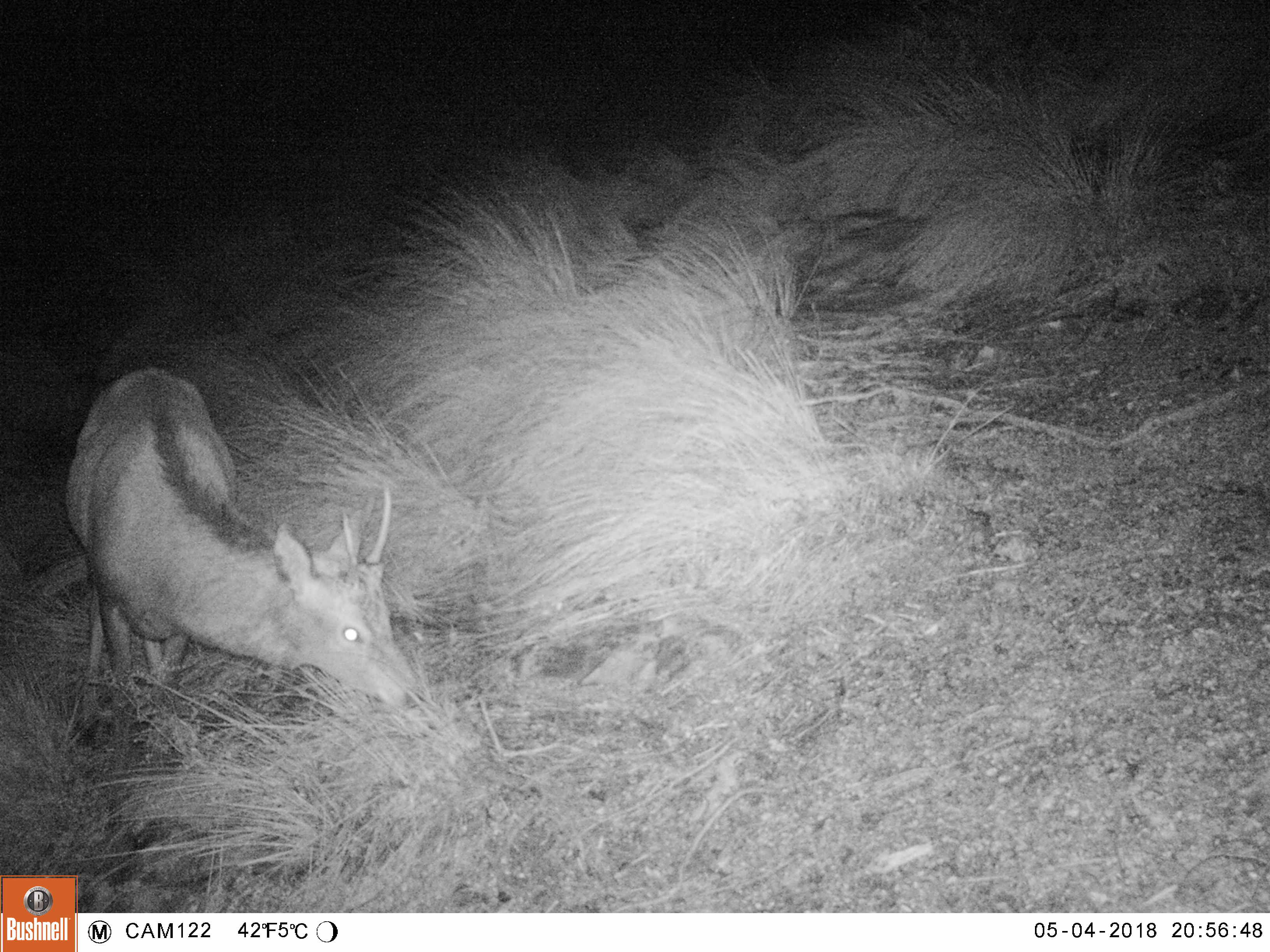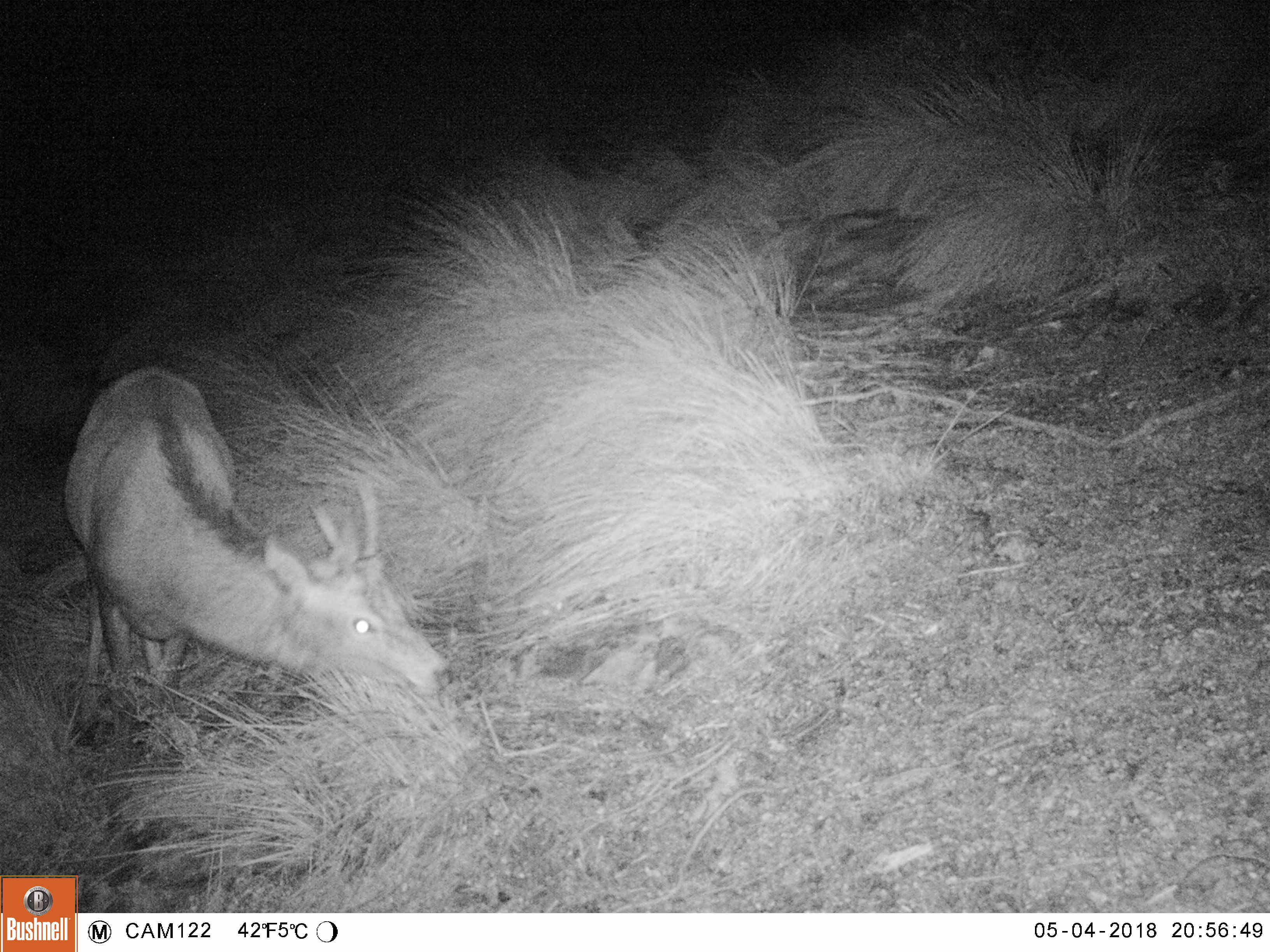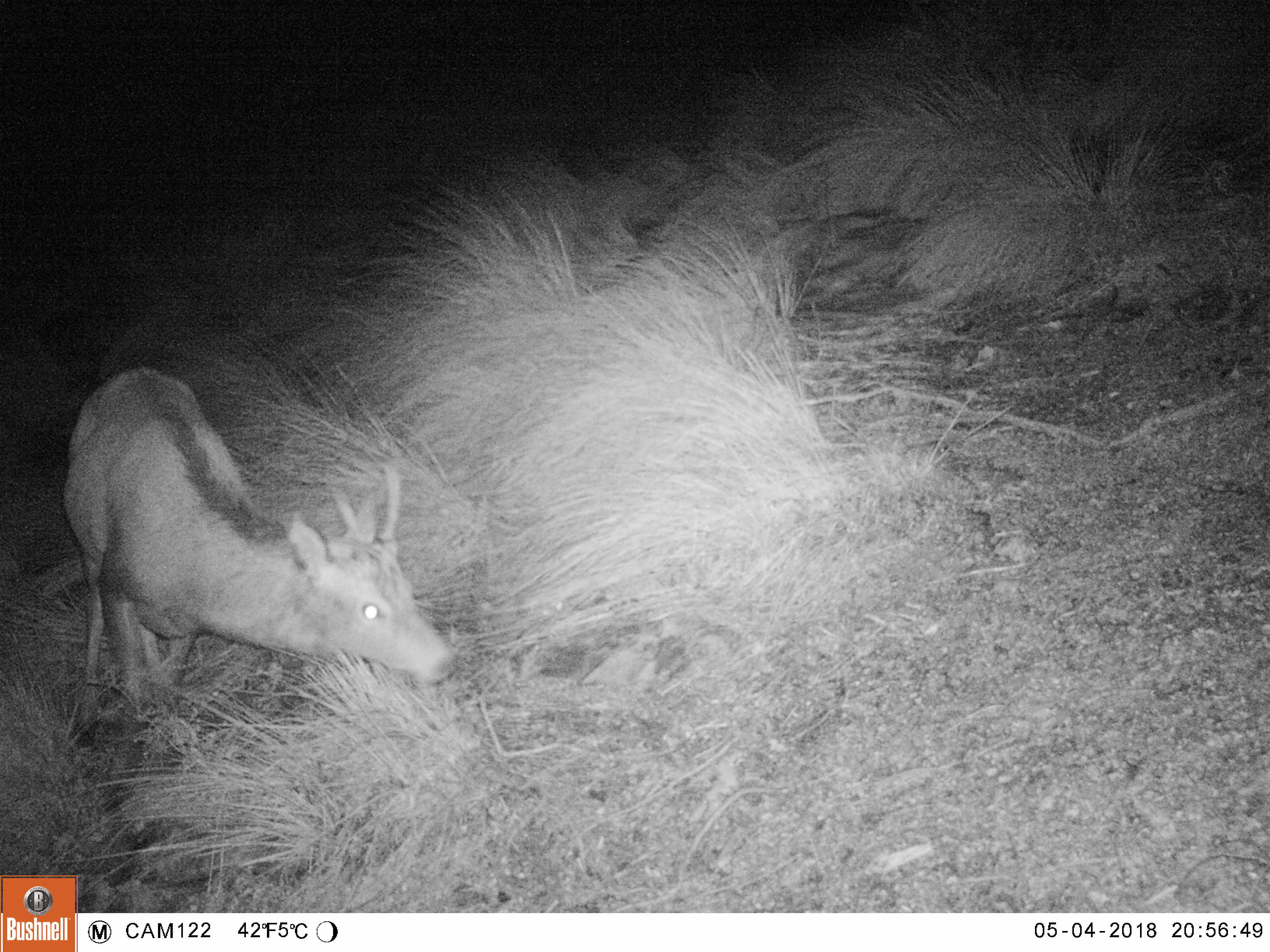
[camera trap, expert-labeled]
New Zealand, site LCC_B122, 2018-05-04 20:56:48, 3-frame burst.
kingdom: Animalia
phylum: Chordata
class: Mammalia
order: Artiodactyla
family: Cervidae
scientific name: Cervidae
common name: deer